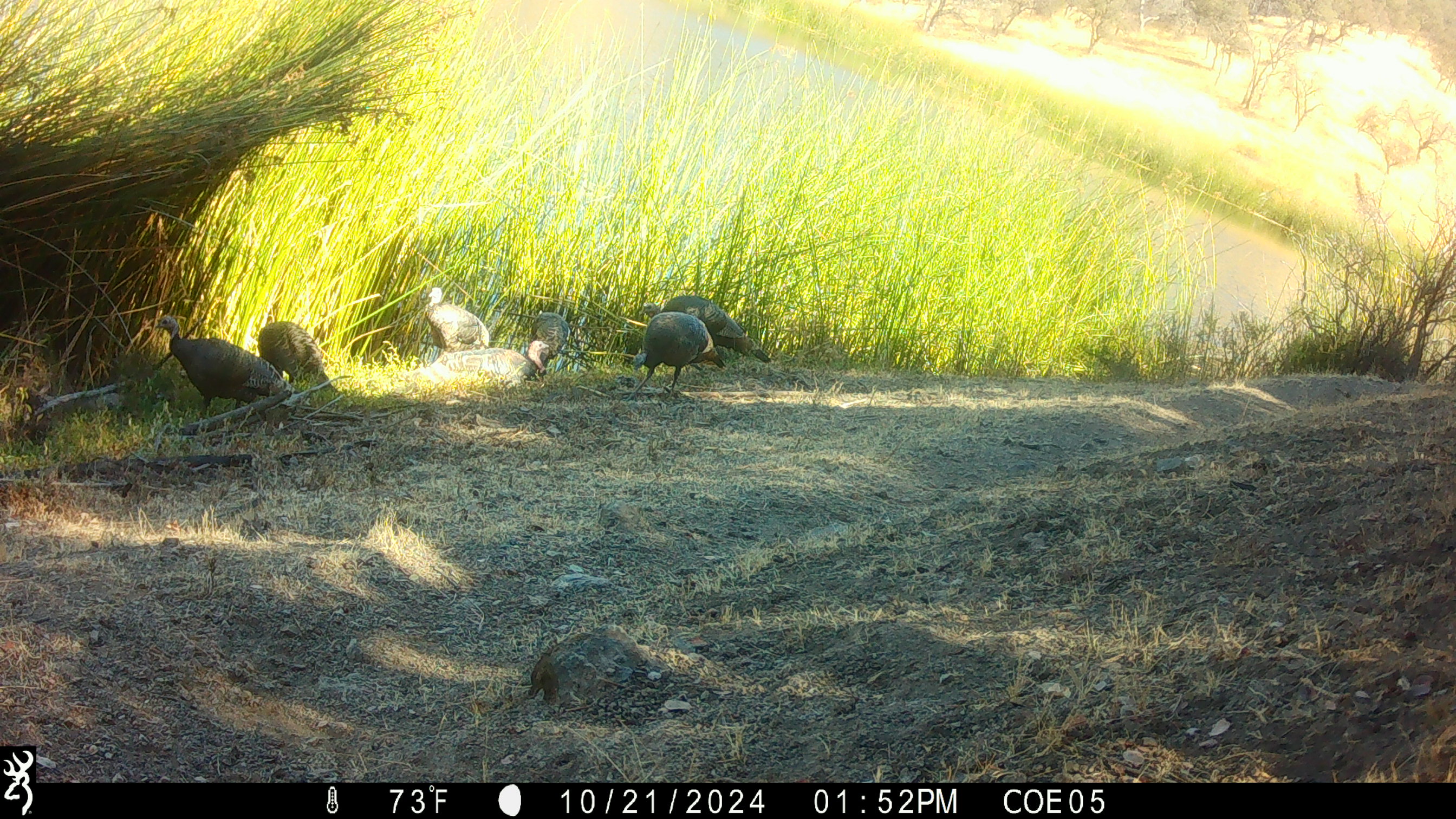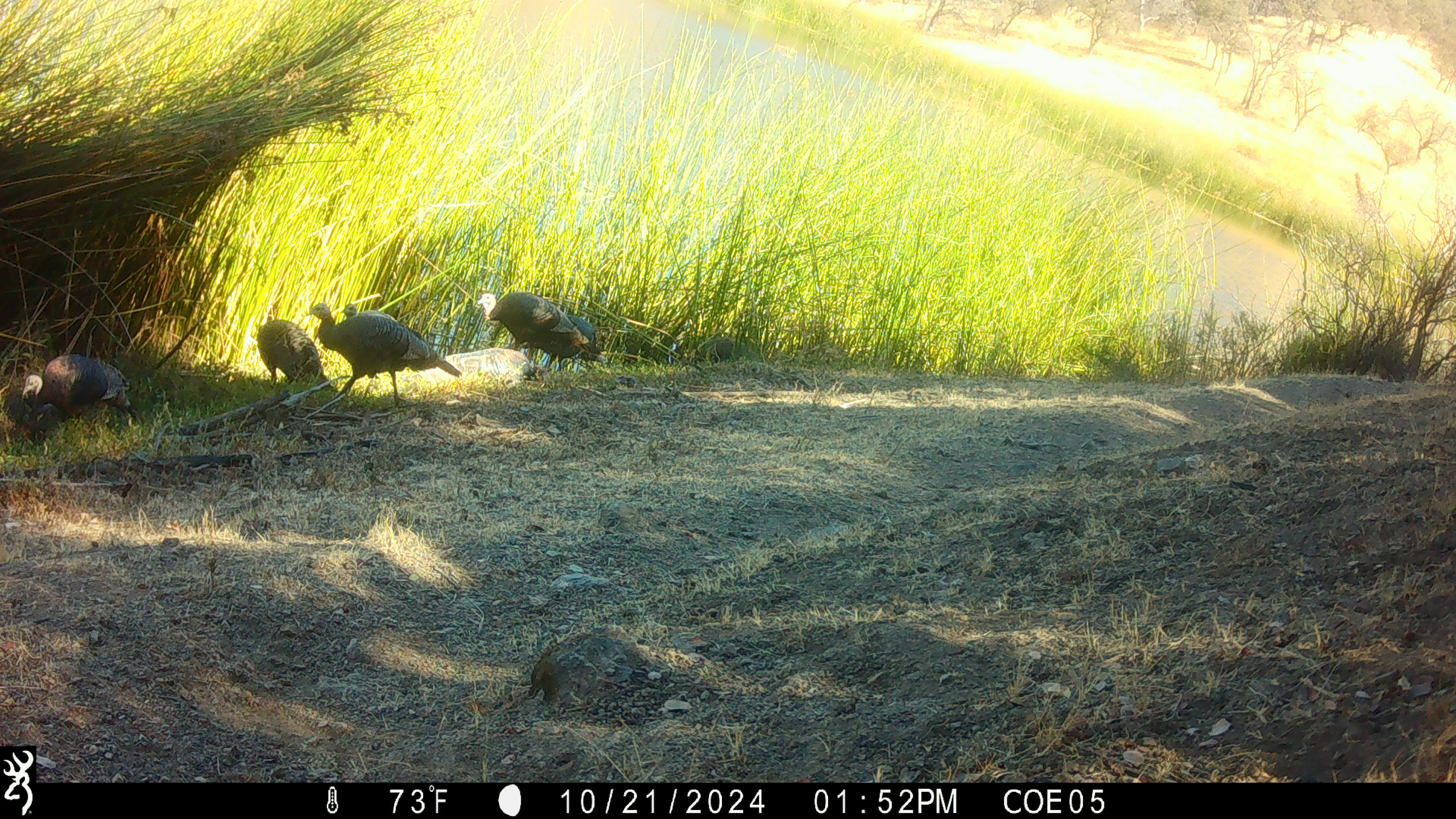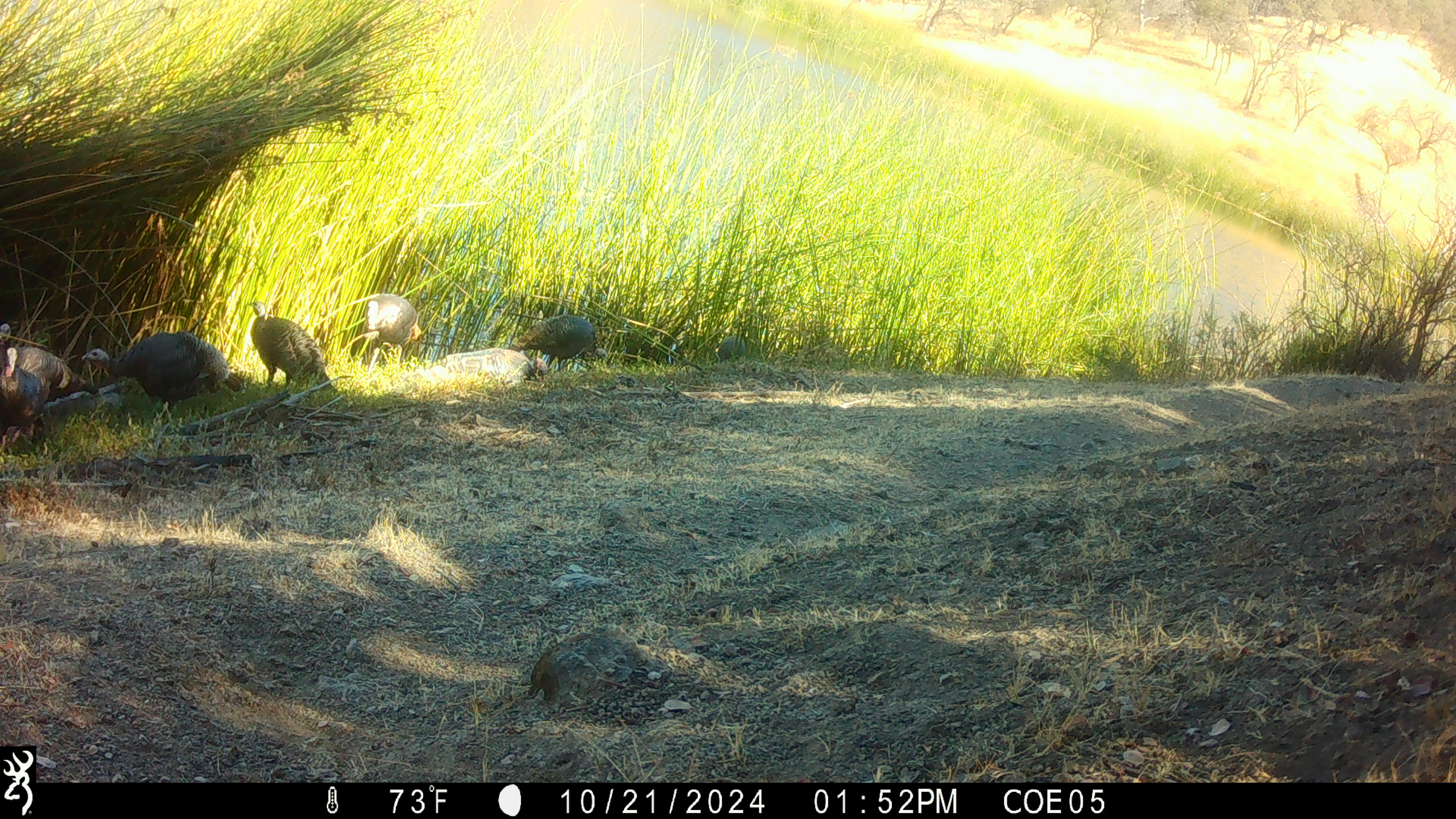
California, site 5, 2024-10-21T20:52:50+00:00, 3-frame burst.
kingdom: Animalia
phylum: Chordata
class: Aves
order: Galliformes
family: Phasianidae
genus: Meleagris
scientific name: Meleagris gallopavo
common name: turkey